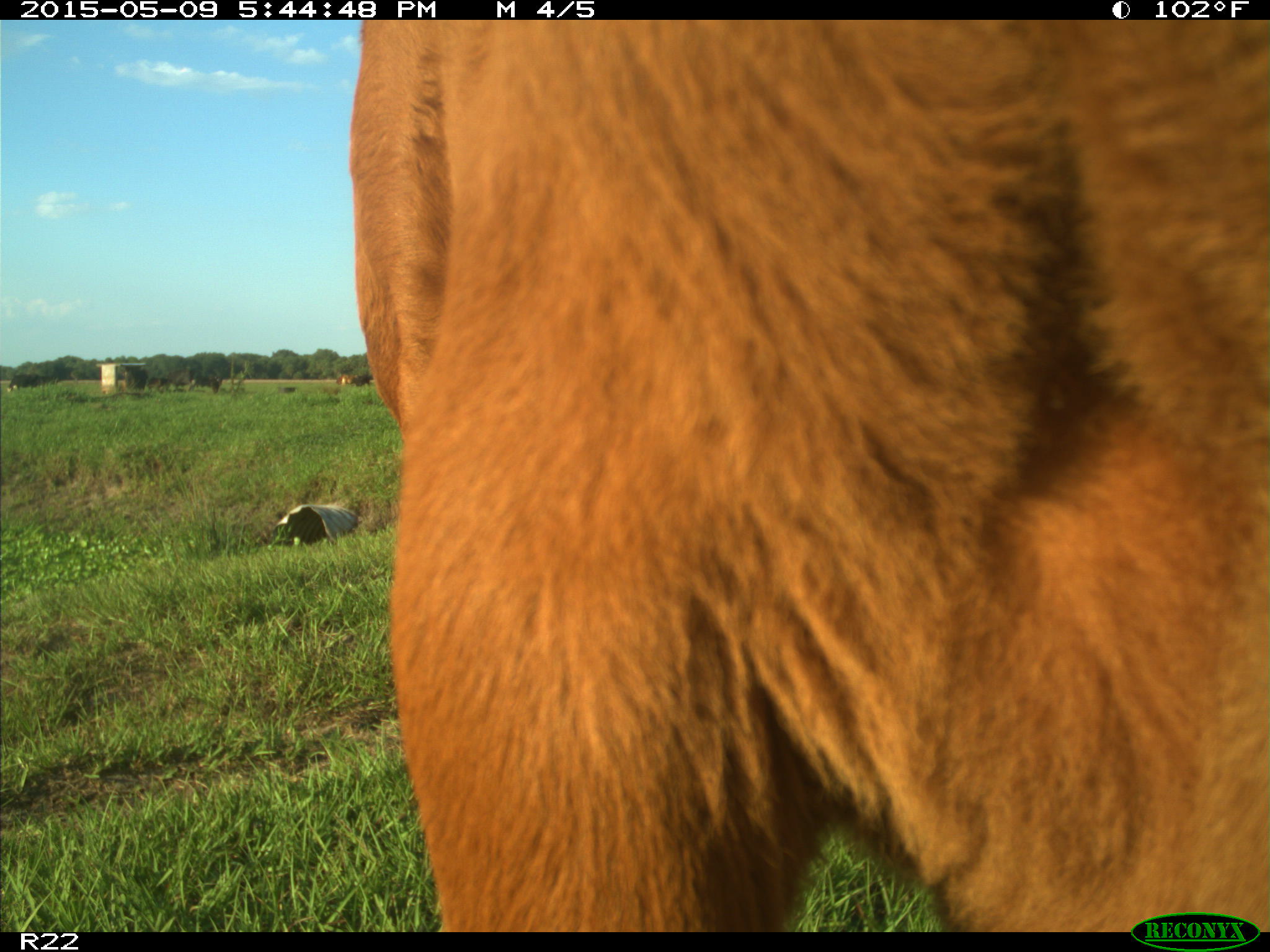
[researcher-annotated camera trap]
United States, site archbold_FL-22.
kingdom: Animalia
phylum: Chordata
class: Mammalia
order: Artiodactyla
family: Bovidae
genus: Bos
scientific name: Bos taurus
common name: domestic cow